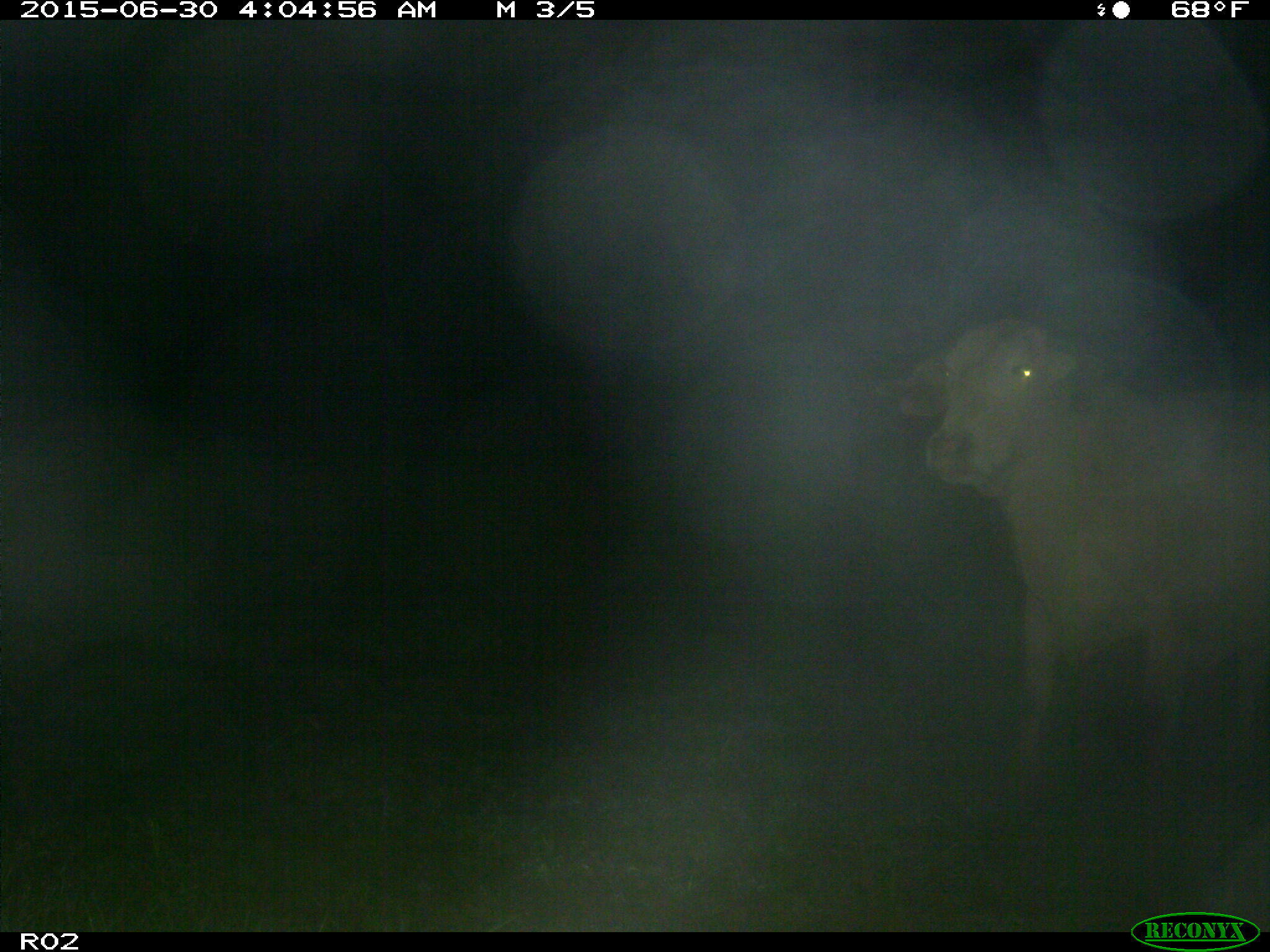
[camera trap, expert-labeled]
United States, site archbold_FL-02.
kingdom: Animalia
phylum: Chordata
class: Mammalia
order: Artiodactyla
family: Bovidae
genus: Bos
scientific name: Bos taurus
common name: domestic cow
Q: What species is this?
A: Bos taurus (domestic cow).